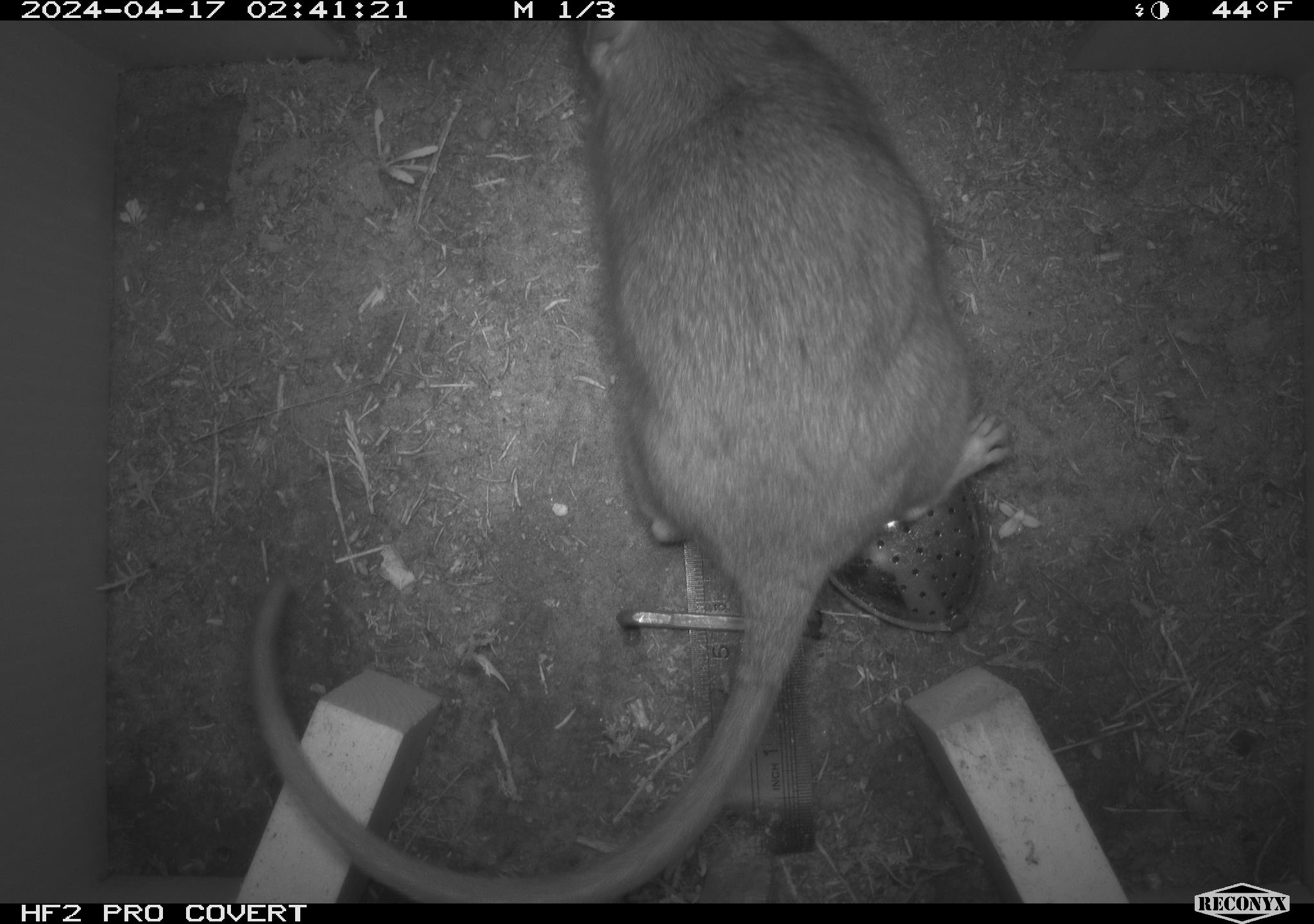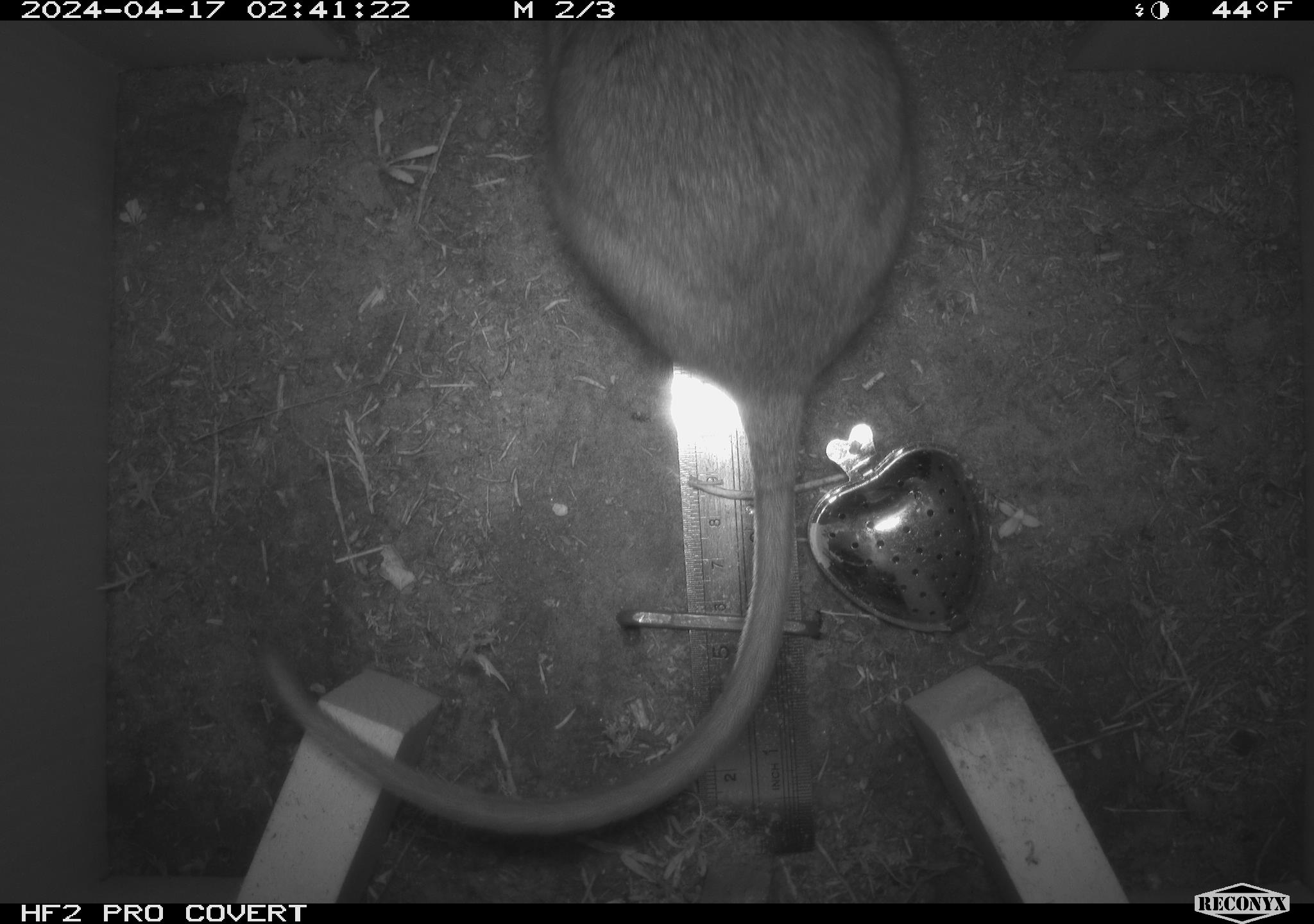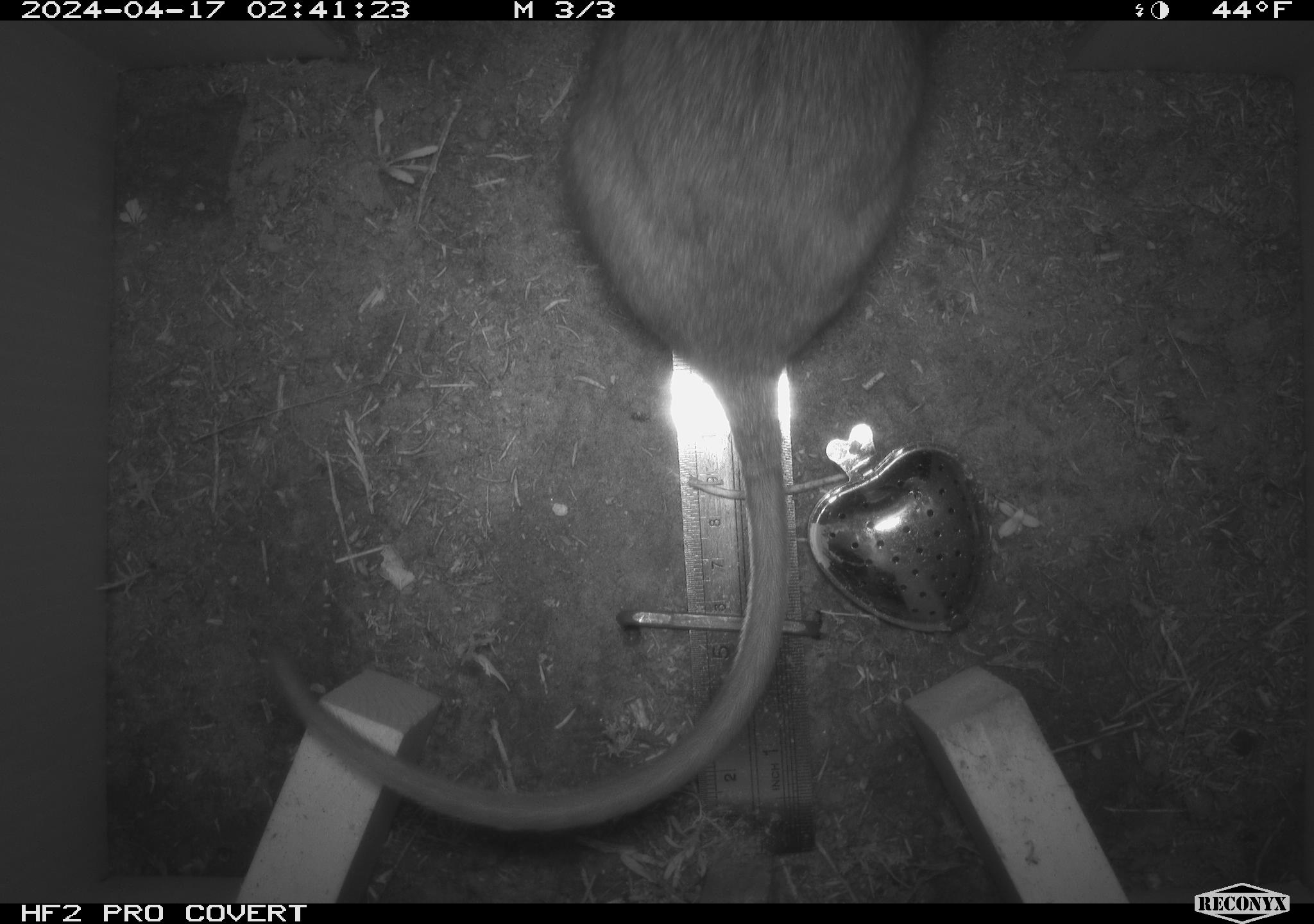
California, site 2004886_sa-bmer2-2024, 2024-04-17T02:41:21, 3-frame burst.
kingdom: Animalia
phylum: Chordata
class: Mammalia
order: Rodentia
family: Muridae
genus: Rattus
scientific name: Rattus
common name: rat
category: rattus species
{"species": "rattus species (rat) (Rattus)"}